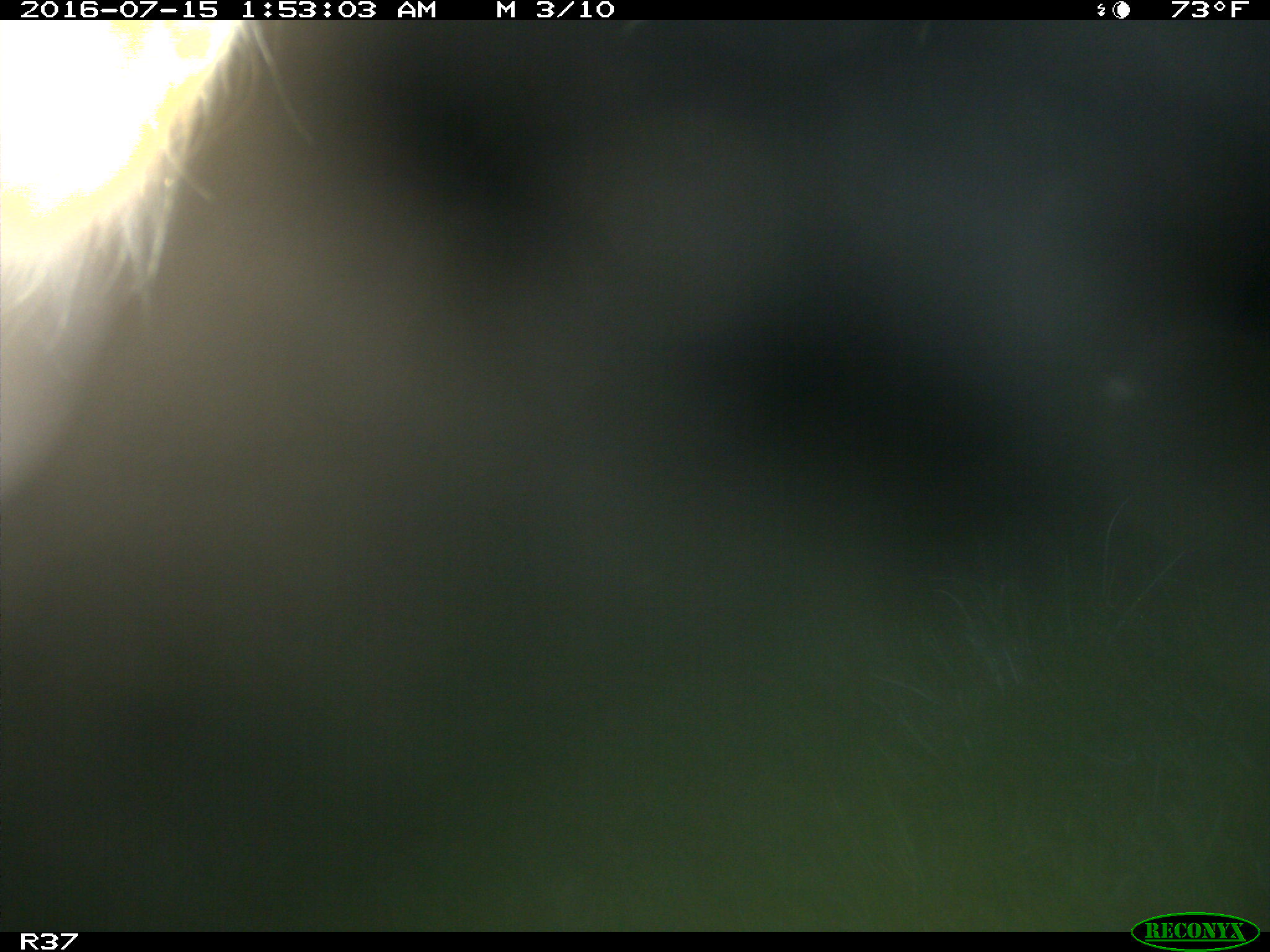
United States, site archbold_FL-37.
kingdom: Animalia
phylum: Chordata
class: Mammalia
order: Artiodactyla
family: Bovidae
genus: Bos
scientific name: Bos taurus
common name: domestic cow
Bos taurus (domestic cow).